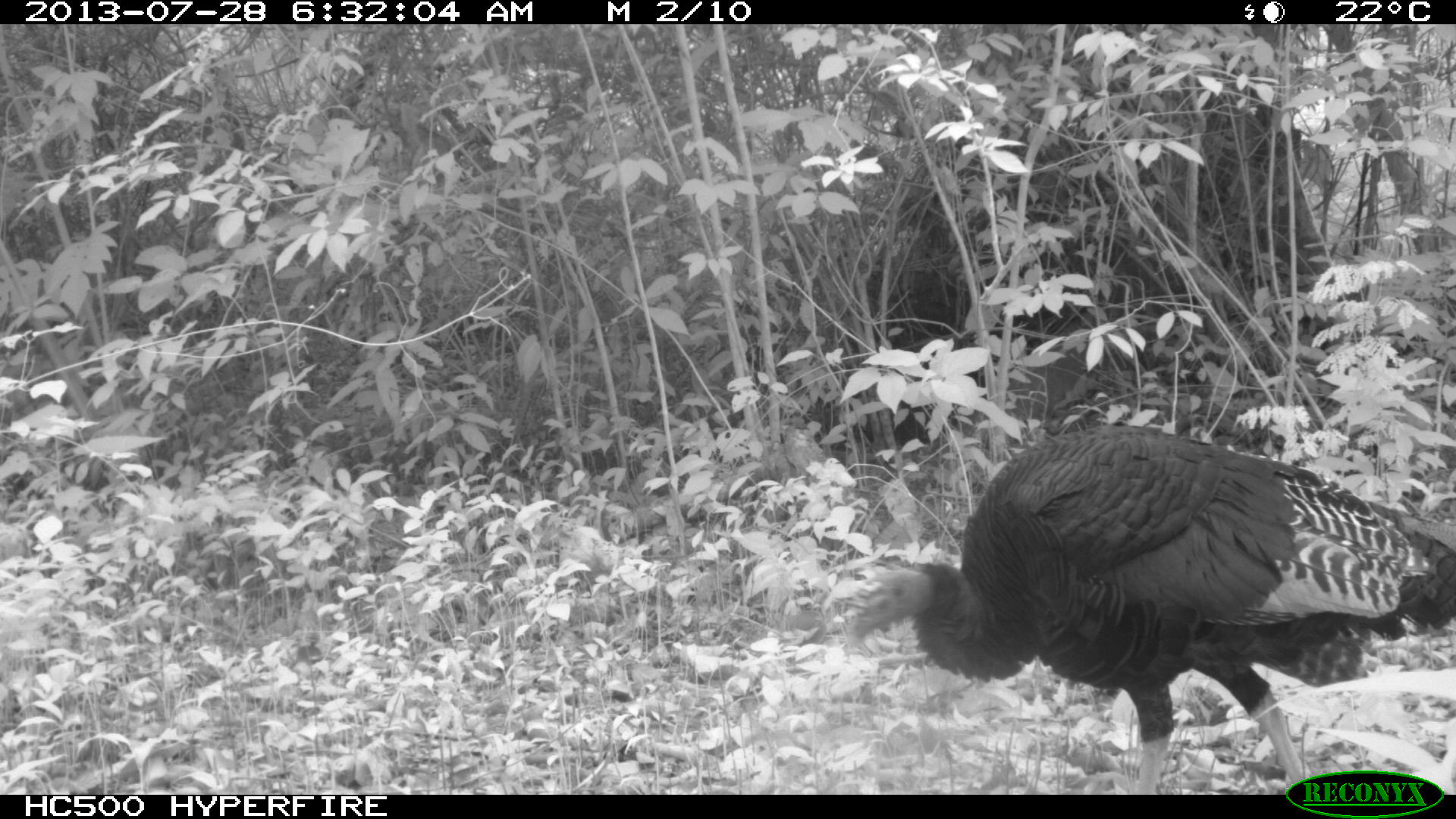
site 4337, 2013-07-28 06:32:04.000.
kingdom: Animalia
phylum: Chordata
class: Aves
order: Galliformes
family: Phasianidae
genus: Meleagris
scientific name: Meleagris ocellata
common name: ocellated turkey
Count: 1.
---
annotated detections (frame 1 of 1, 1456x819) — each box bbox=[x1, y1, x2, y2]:
meleagris ocellata: bbox=[842, 423, 1456, 793]